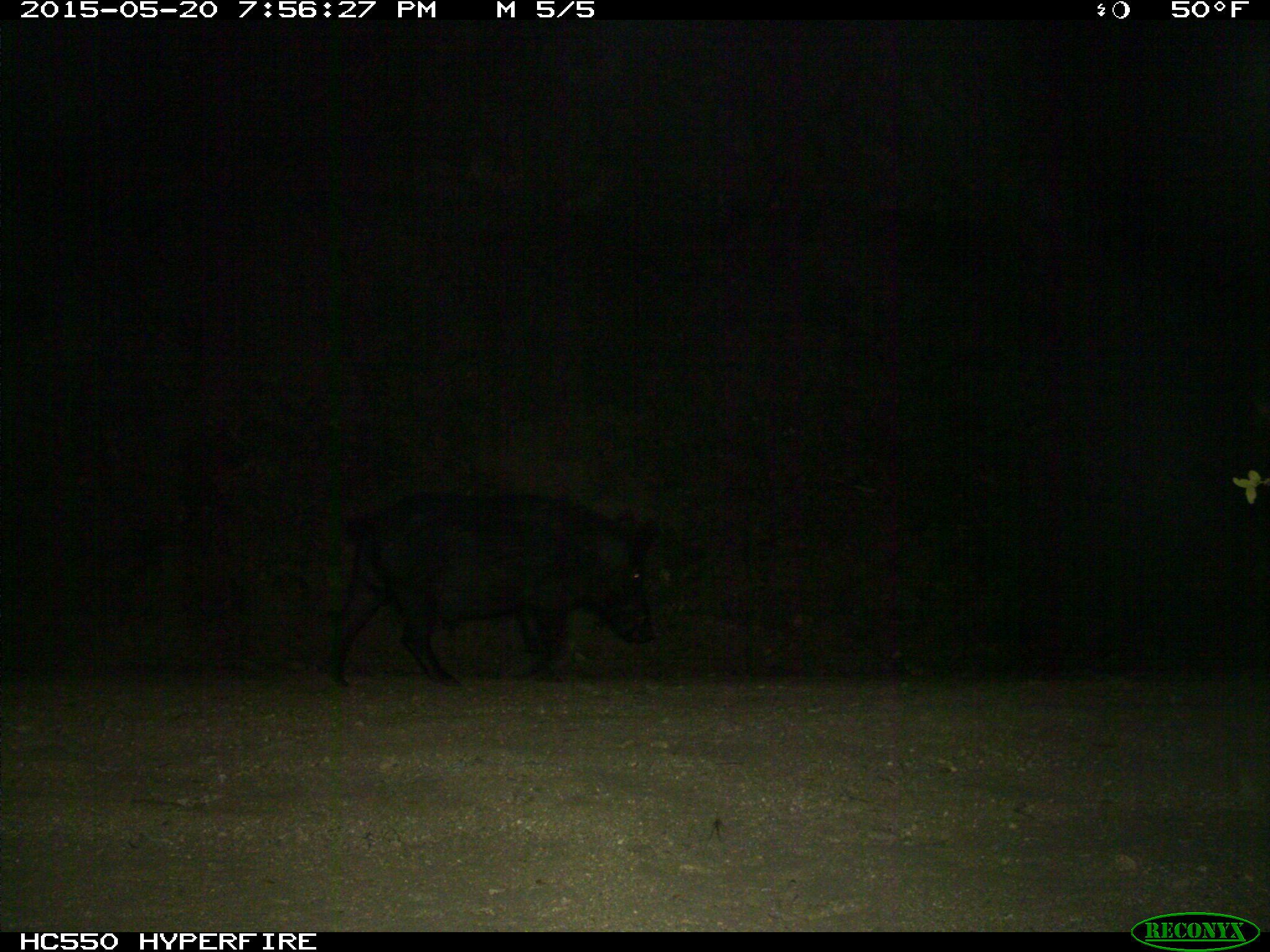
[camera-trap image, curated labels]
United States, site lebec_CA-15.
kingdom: Animalia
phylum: Chordata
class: Mammalia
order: Artiodactyla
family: Suidae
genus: Sus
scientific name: Sus scrofa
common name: wild boar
Sus scrofa (wild boar).